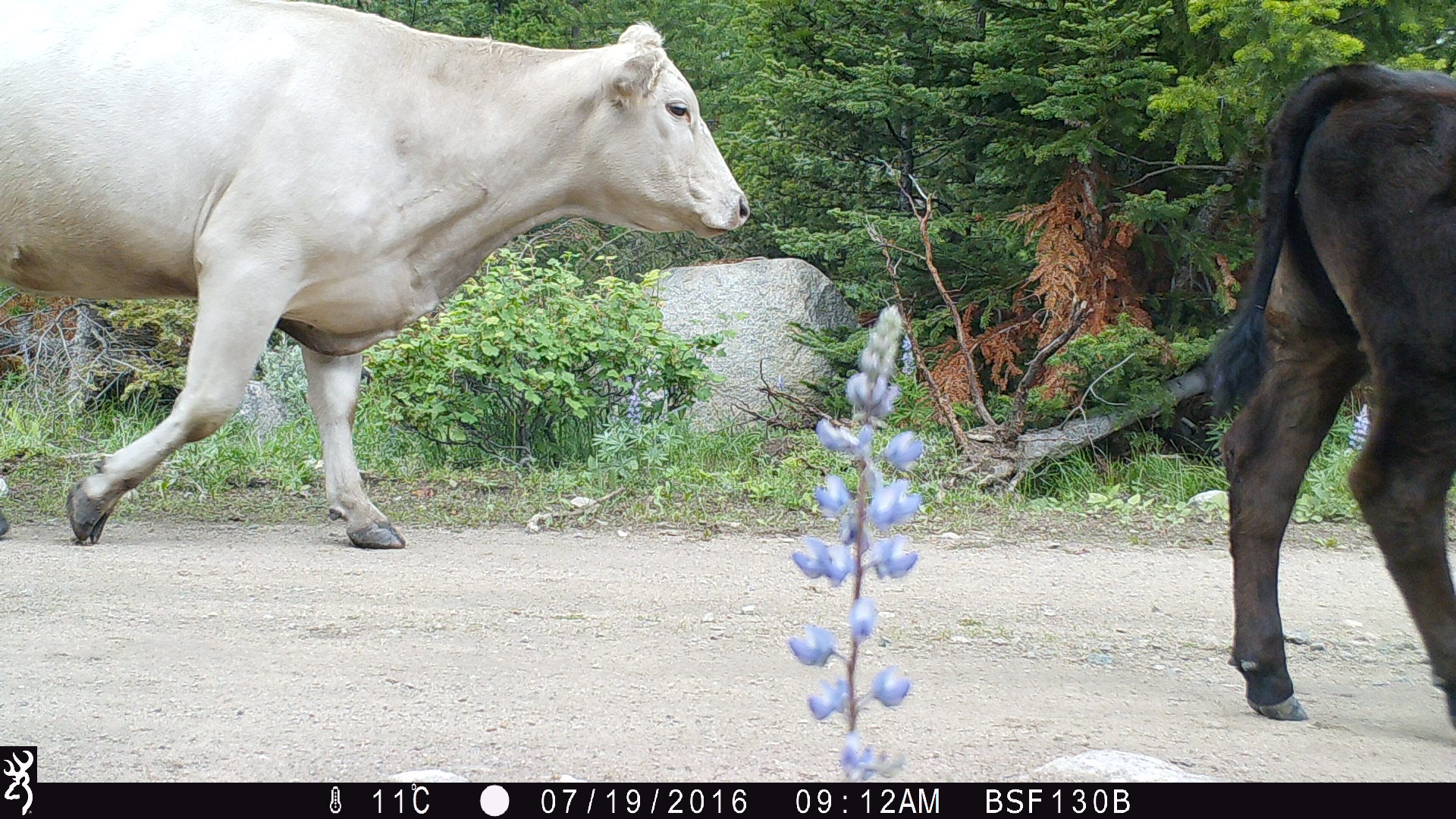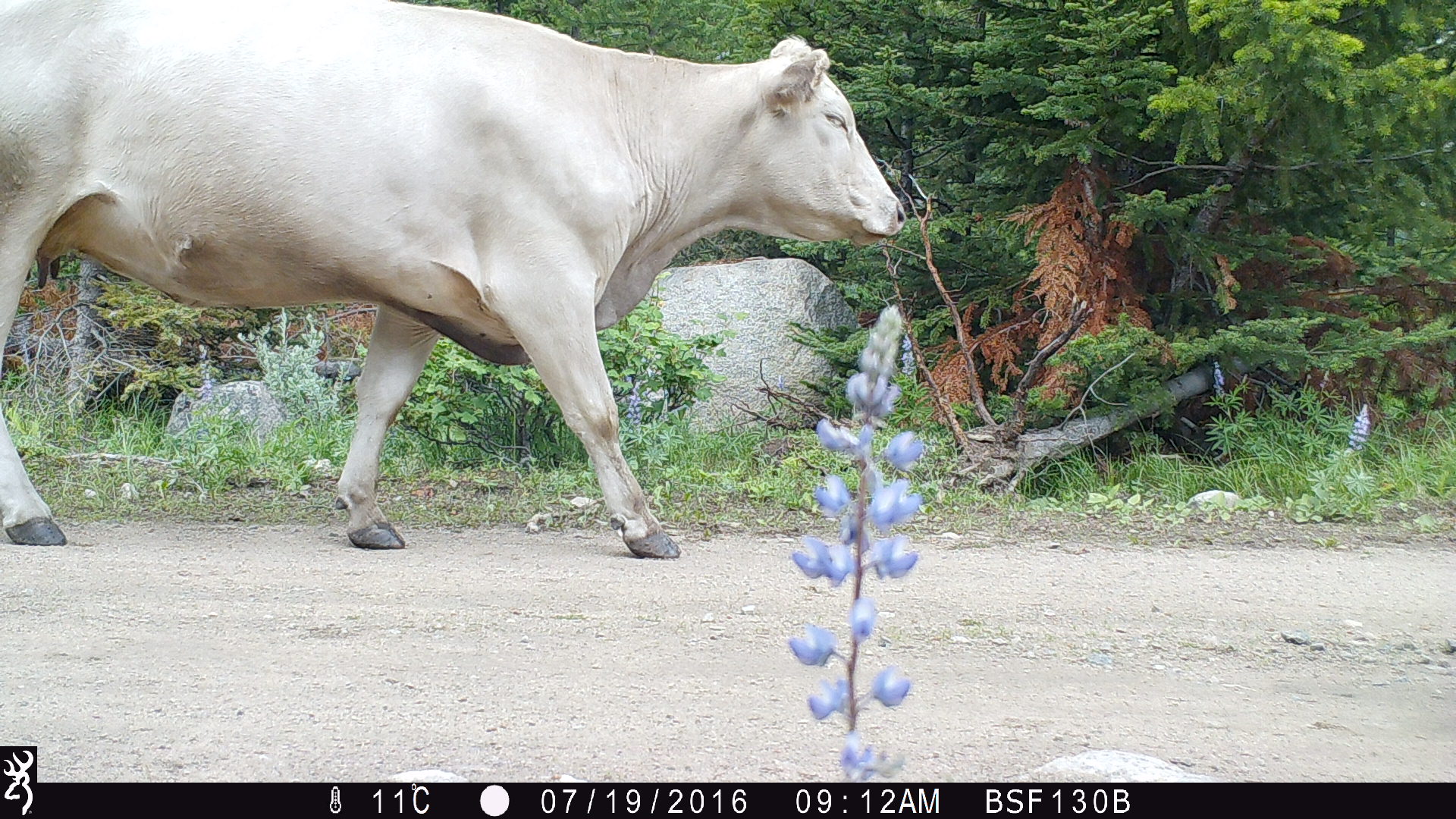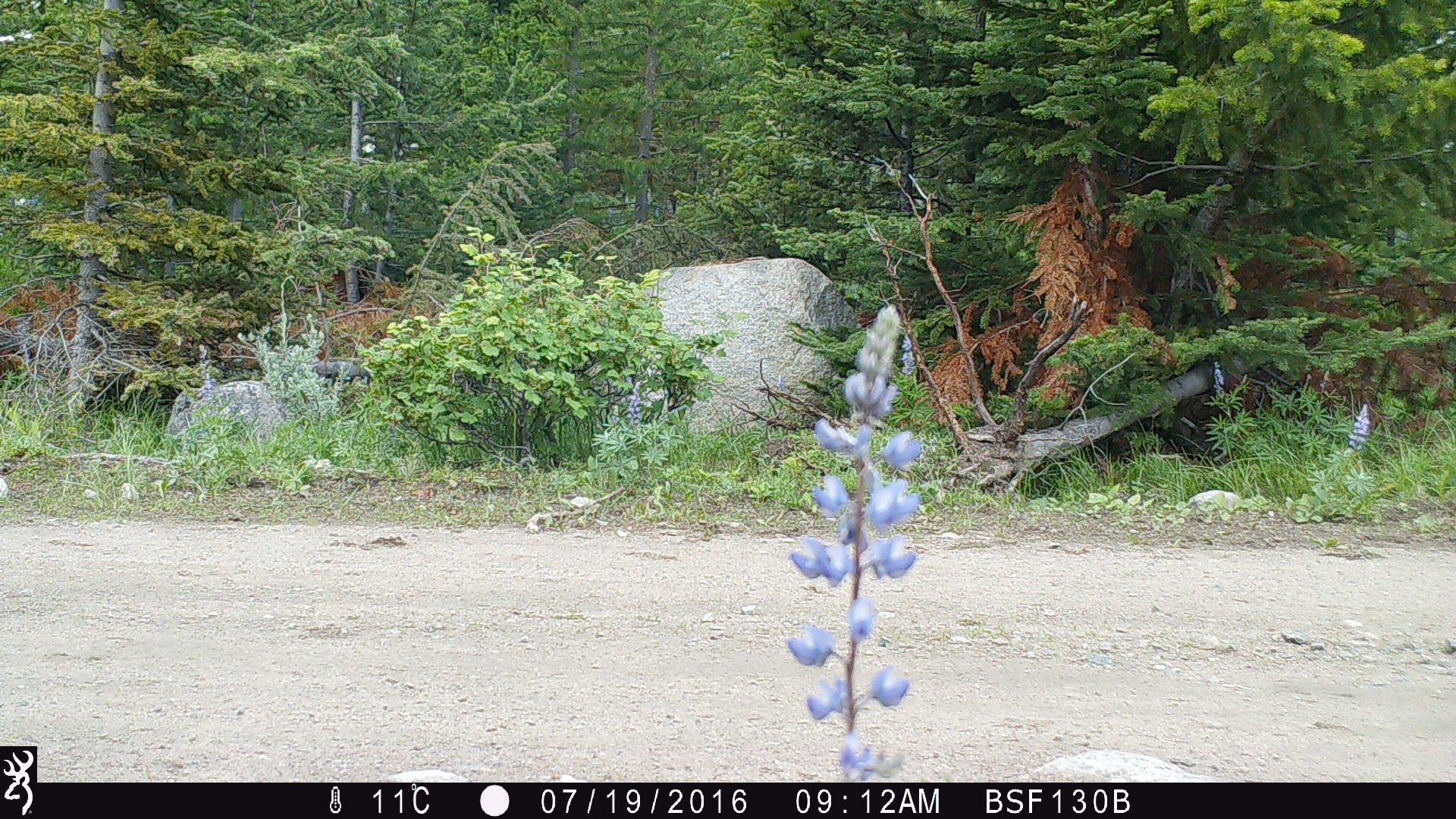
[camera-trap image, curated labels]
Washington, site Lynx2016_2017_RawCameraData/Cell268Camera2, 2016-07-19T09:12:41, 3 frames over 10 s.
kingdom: Animalia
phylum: Chordata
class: Mammalia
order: Artiodactyla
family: Bovidae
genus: Bos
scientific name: Bos taurus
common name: domestic cattle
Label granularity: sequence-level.